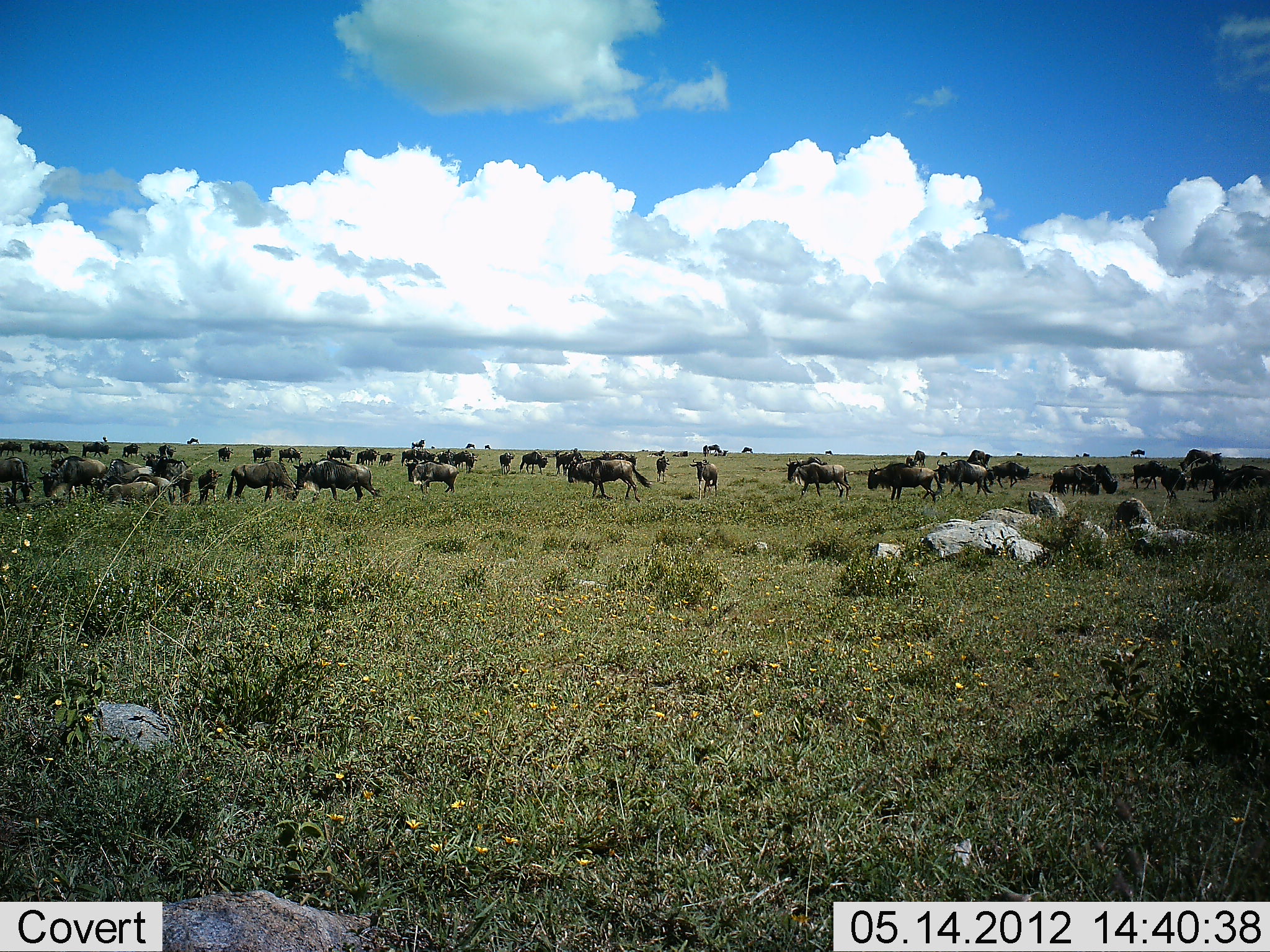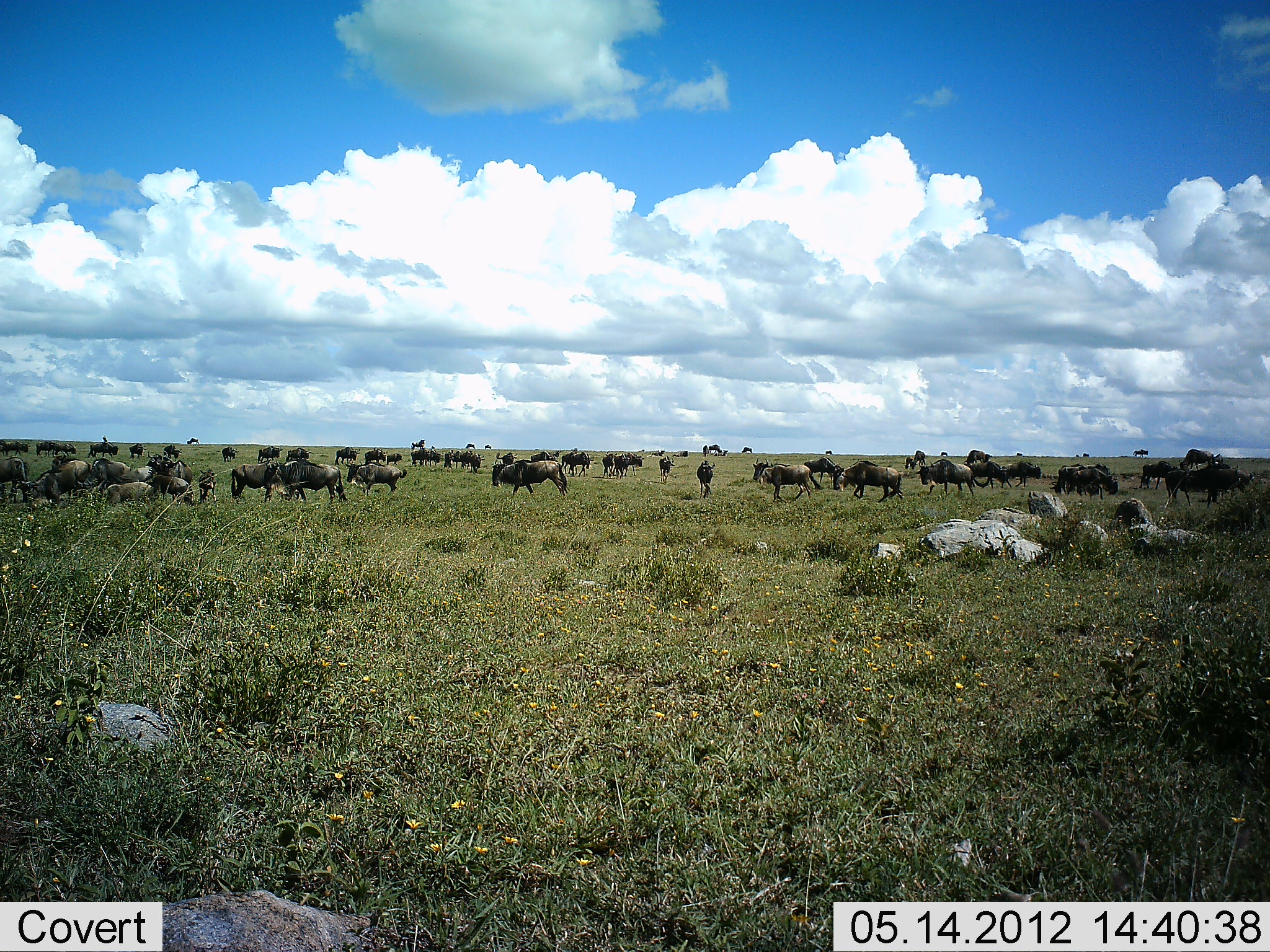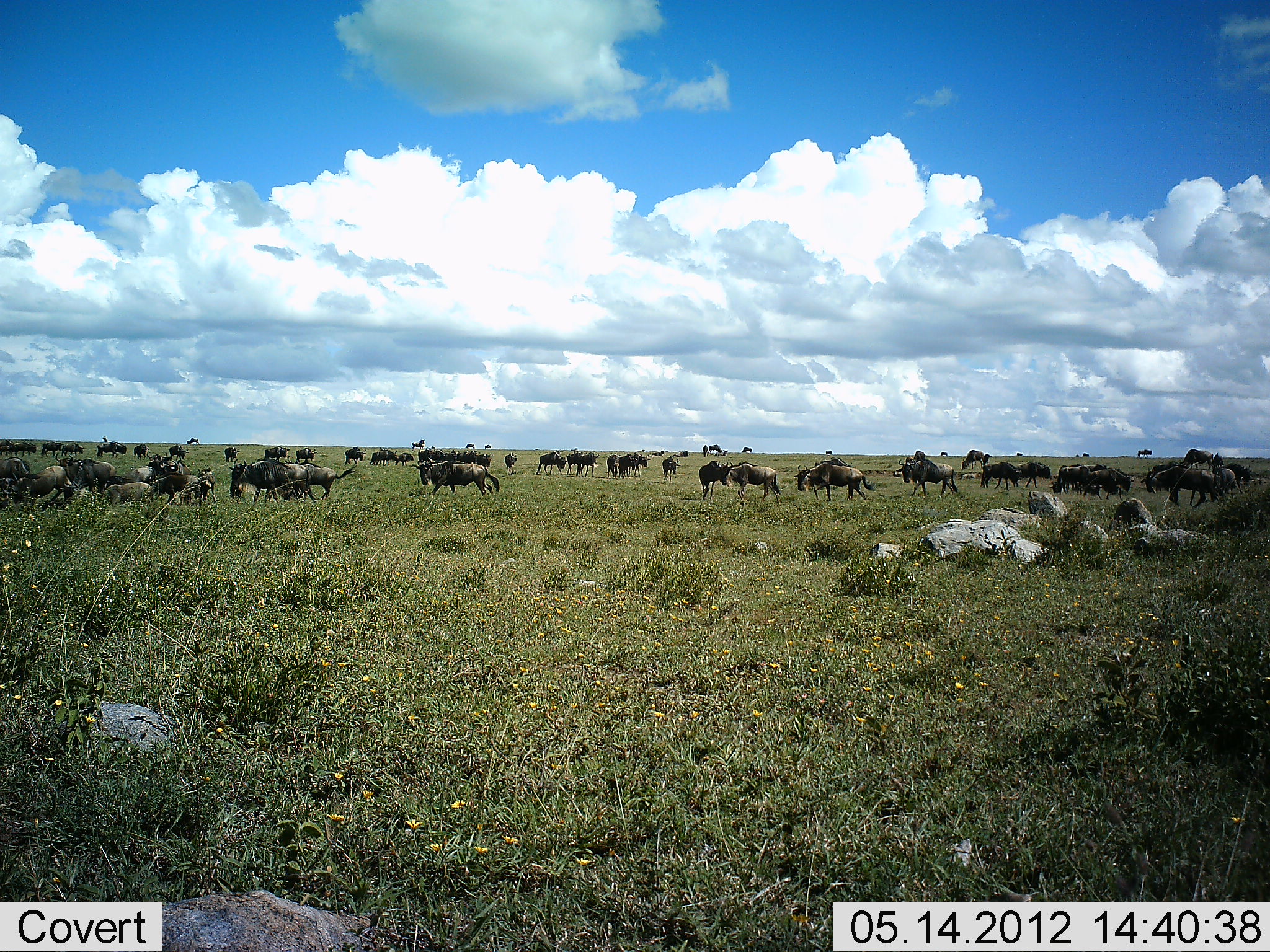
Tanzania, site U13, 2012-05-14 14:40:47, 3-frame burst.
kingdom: Animalia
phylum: Chordata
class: Mammalia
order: Artiodactyla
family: Bovidae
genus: Connochaetes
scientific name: Connochaetes taurinus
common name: blue wildebeest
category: wildebeest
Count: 51+.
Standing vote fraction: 40%.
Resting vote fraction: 30%.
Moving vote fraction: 100%.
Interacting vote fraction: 0%.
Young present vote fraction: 0%.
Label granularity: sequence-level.